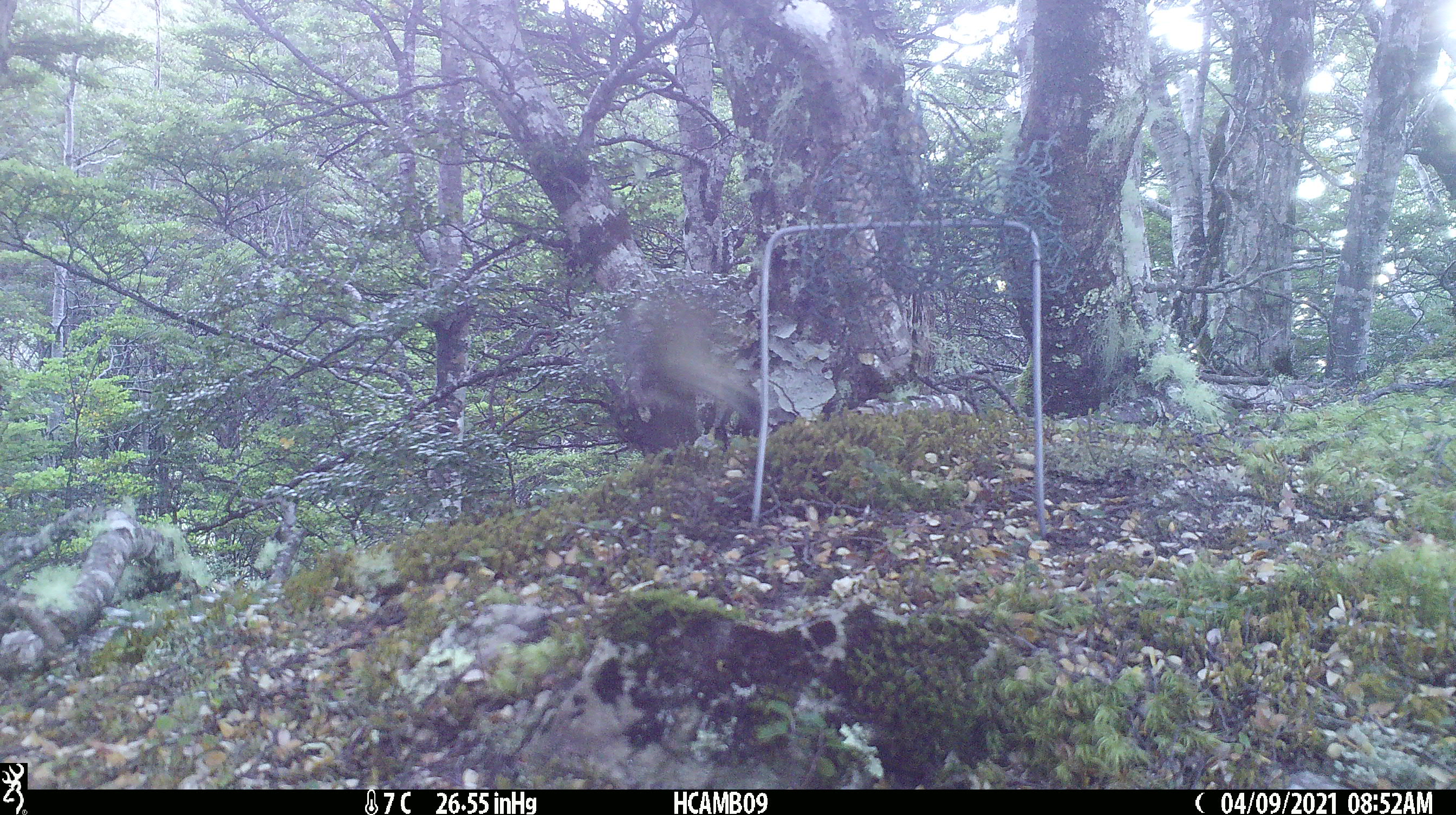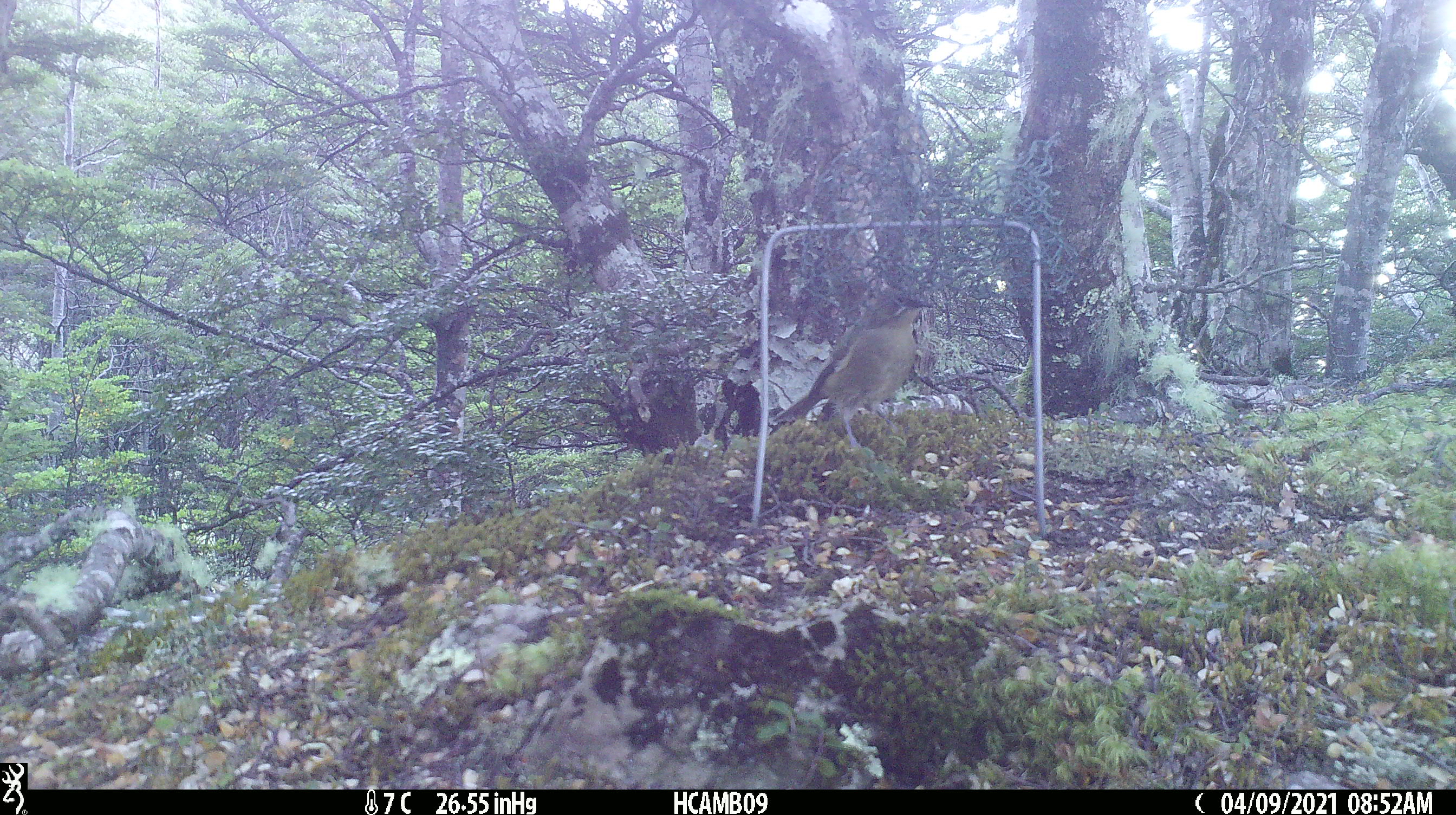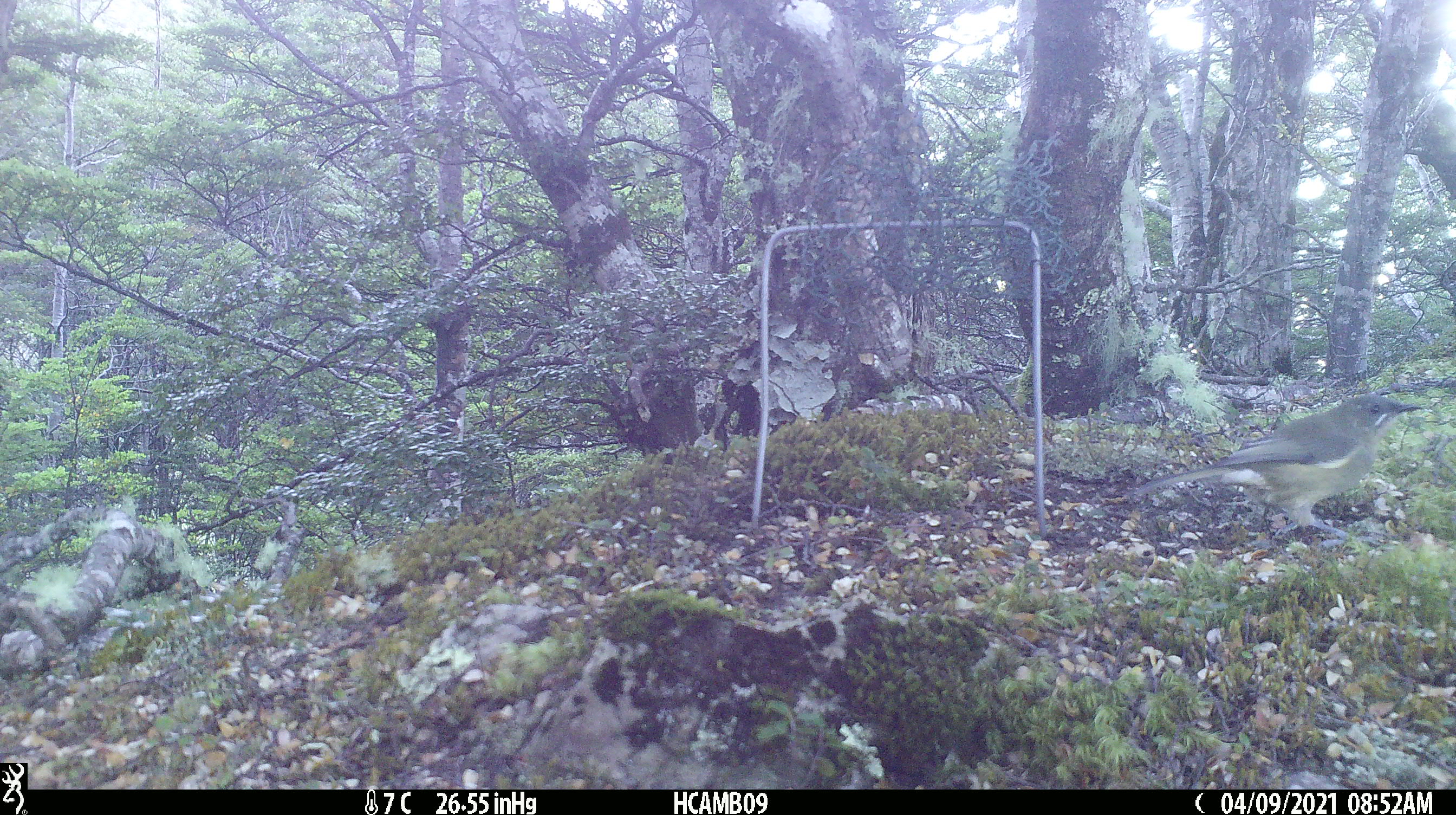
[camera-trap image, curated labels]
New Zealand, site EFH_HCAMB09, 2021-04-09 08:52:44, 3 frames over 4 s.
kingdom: Animalia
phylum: Chordata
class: Aves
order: Passeriformes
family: Meliphagidae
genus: Anthornis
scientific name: Anthornis melanura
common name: new zealand bellbird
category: bellbird